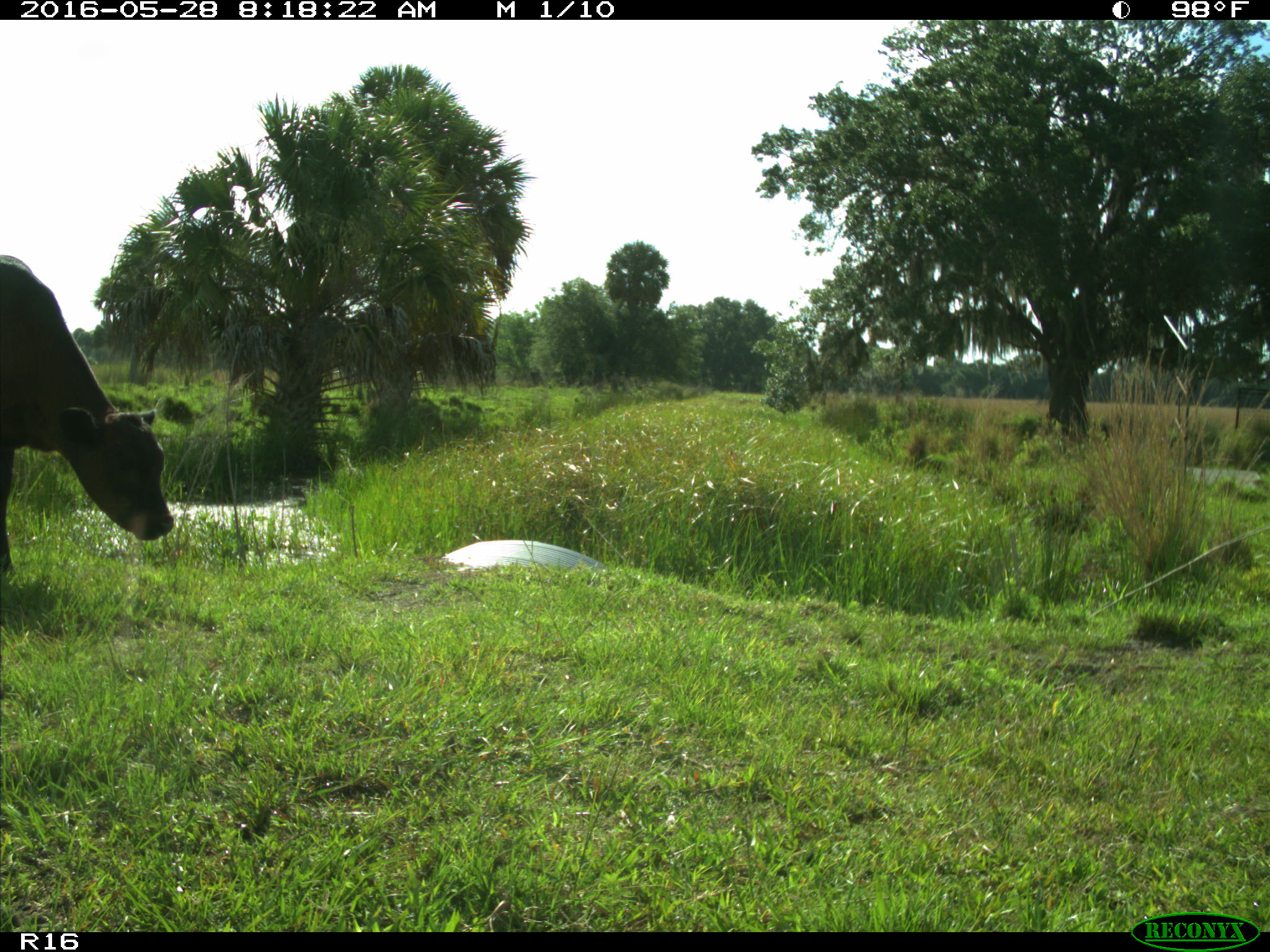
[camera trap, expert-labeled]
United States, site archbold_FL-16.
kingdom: Animalia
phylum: Chordata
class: Mammalia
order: Artiodactyla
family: Bovidae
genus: Bos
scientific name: Bos taurus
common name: domestic cow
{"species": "Bos taurus (domestic cow)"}